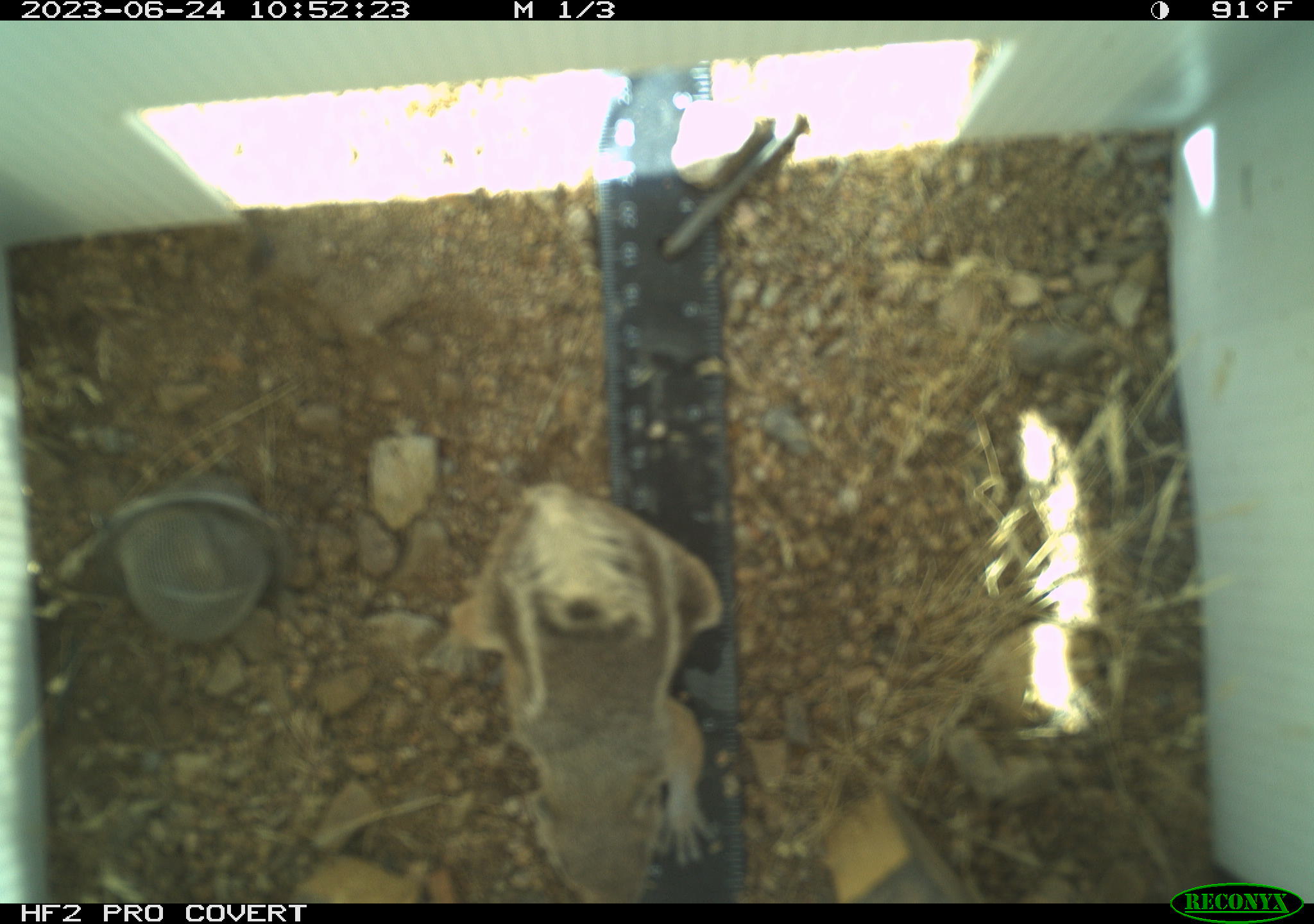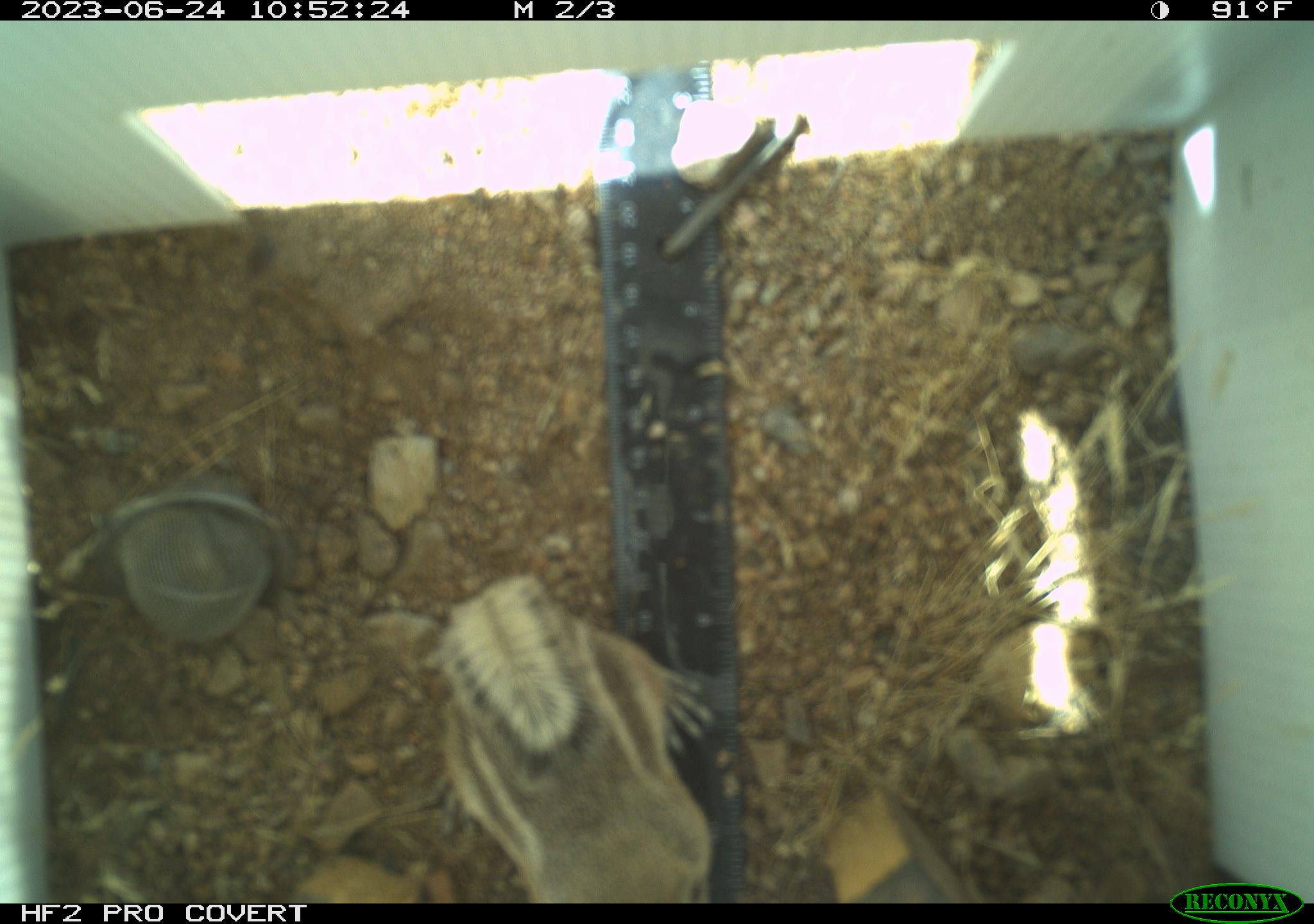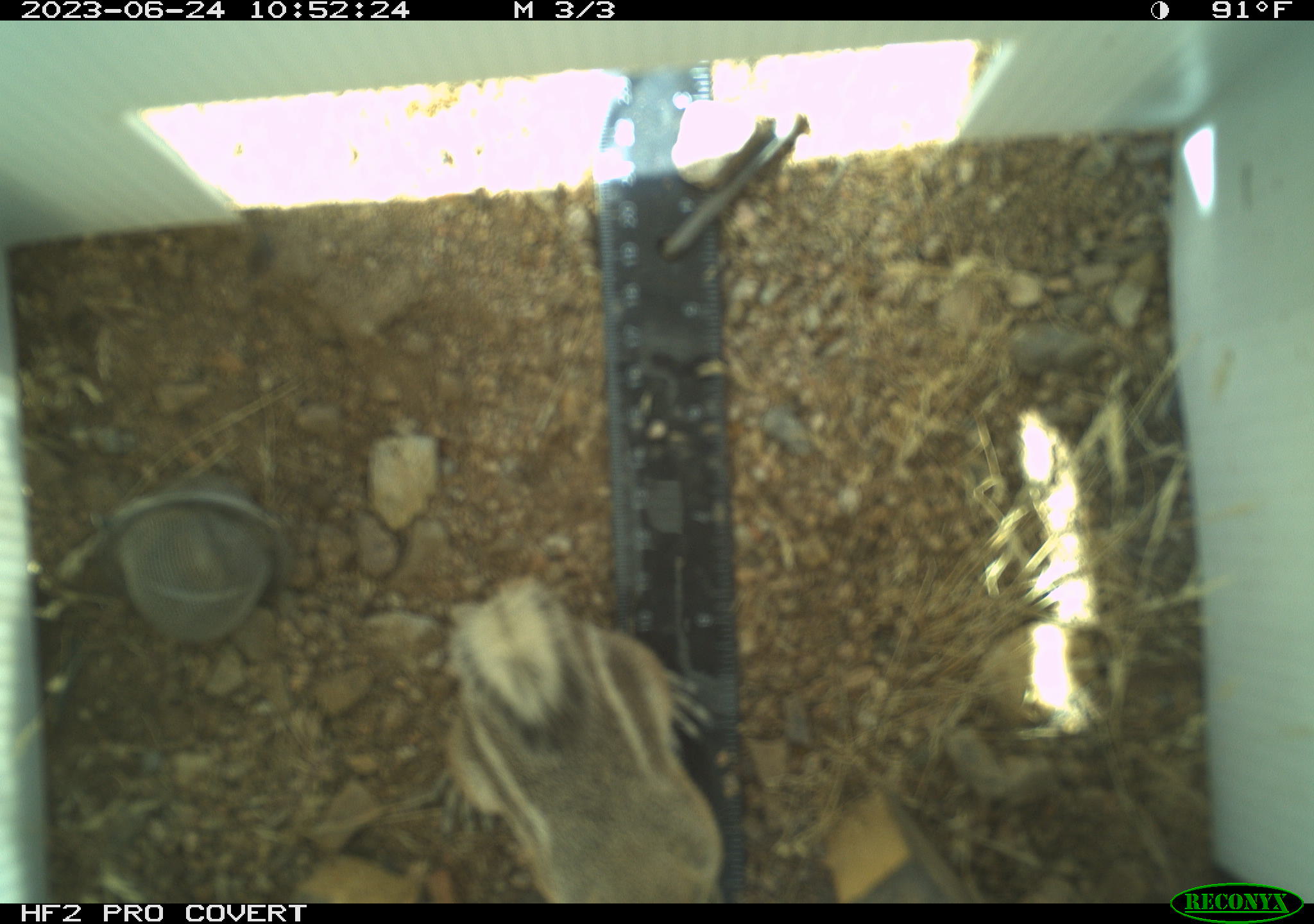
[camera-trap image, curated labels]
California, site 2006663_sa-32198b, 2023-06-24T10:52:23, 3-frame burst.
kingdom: Animalia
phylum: Chordata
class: Mammalia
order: Rodentia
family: Sciuridae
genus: Ammospermophilus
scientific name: Ammospermophilus leucurus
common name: white-tailed antelope squirrel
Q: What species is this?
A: White-tailed antelope squirrel (Ammospermophilus leucurus).